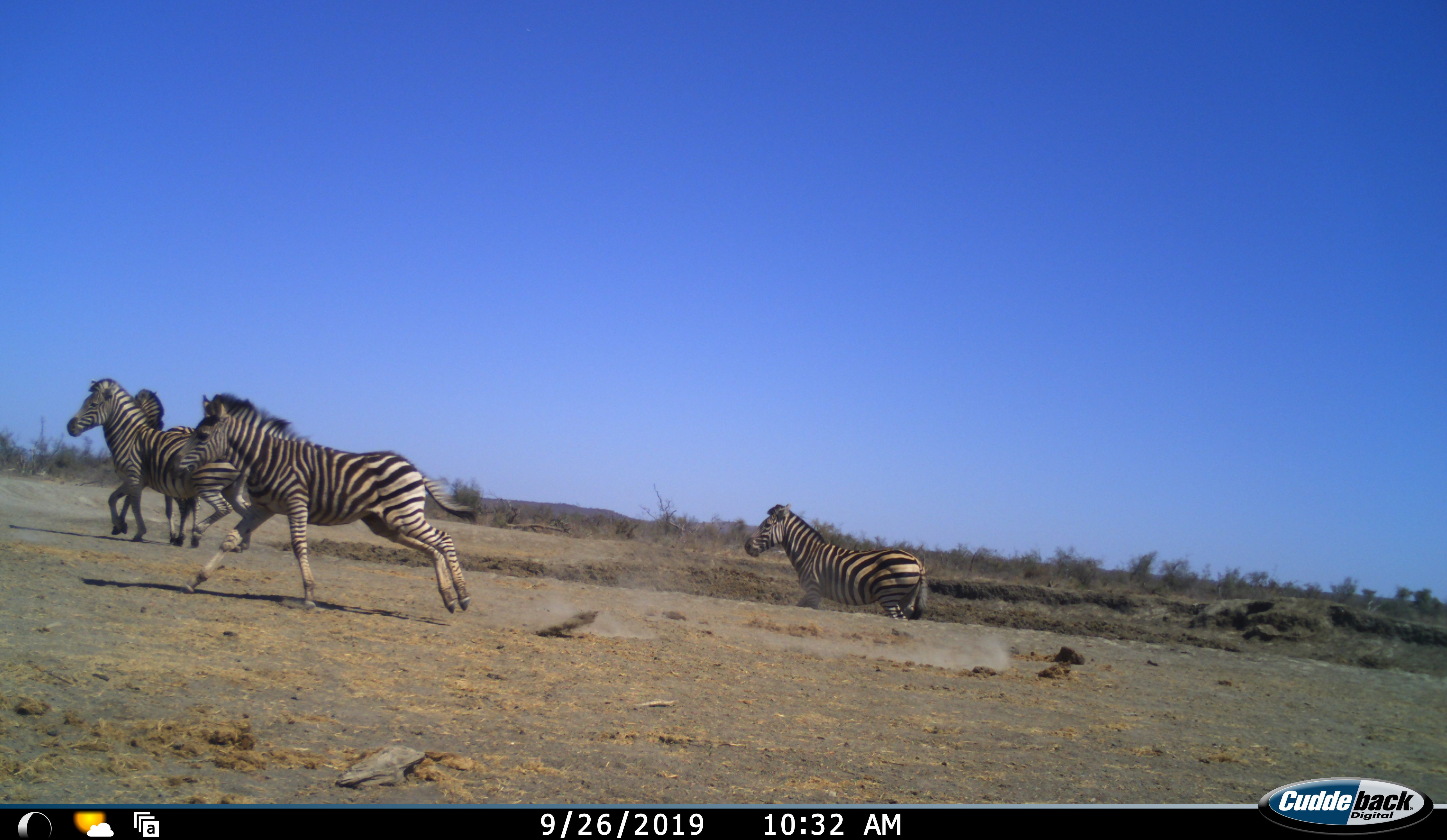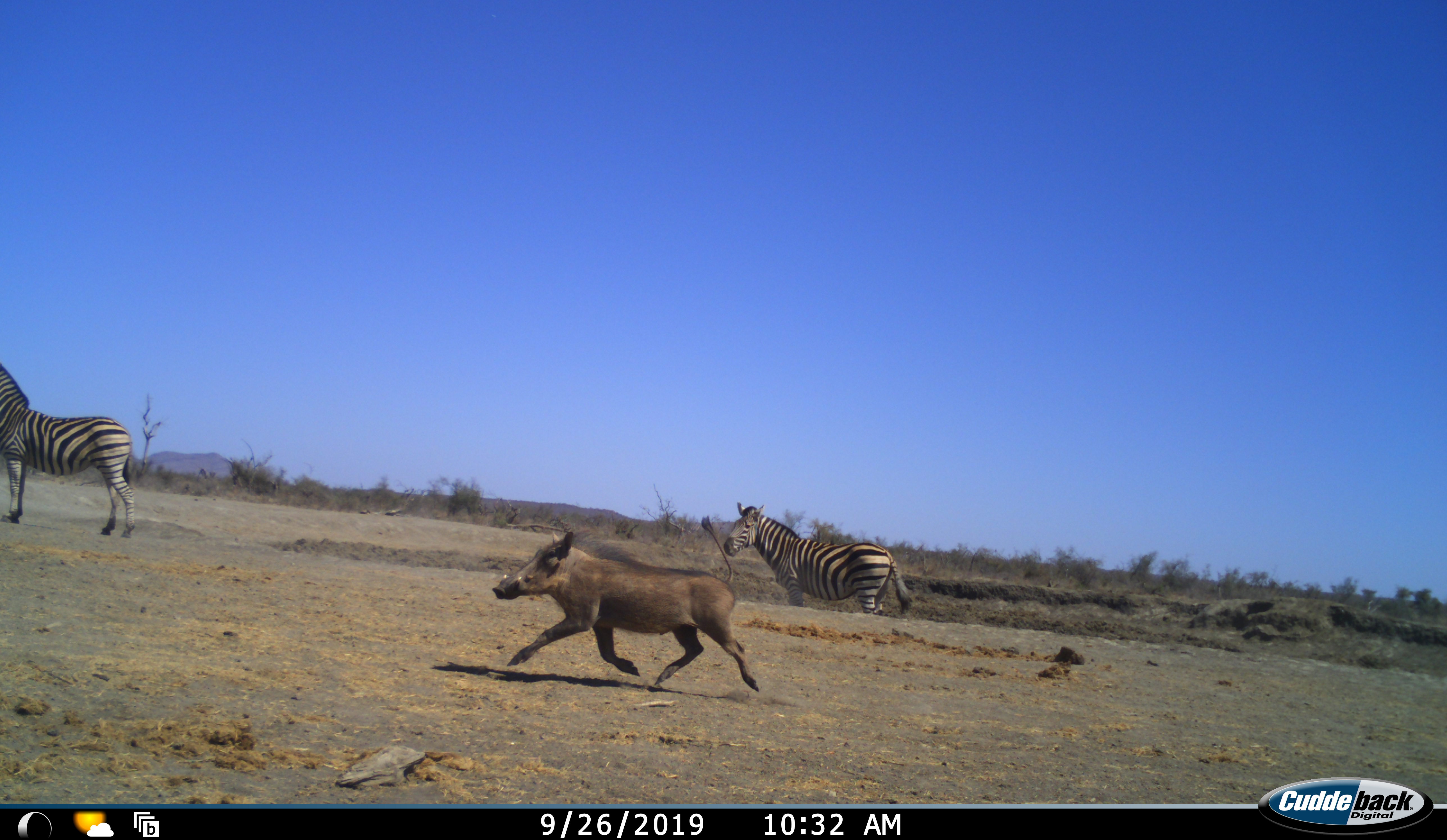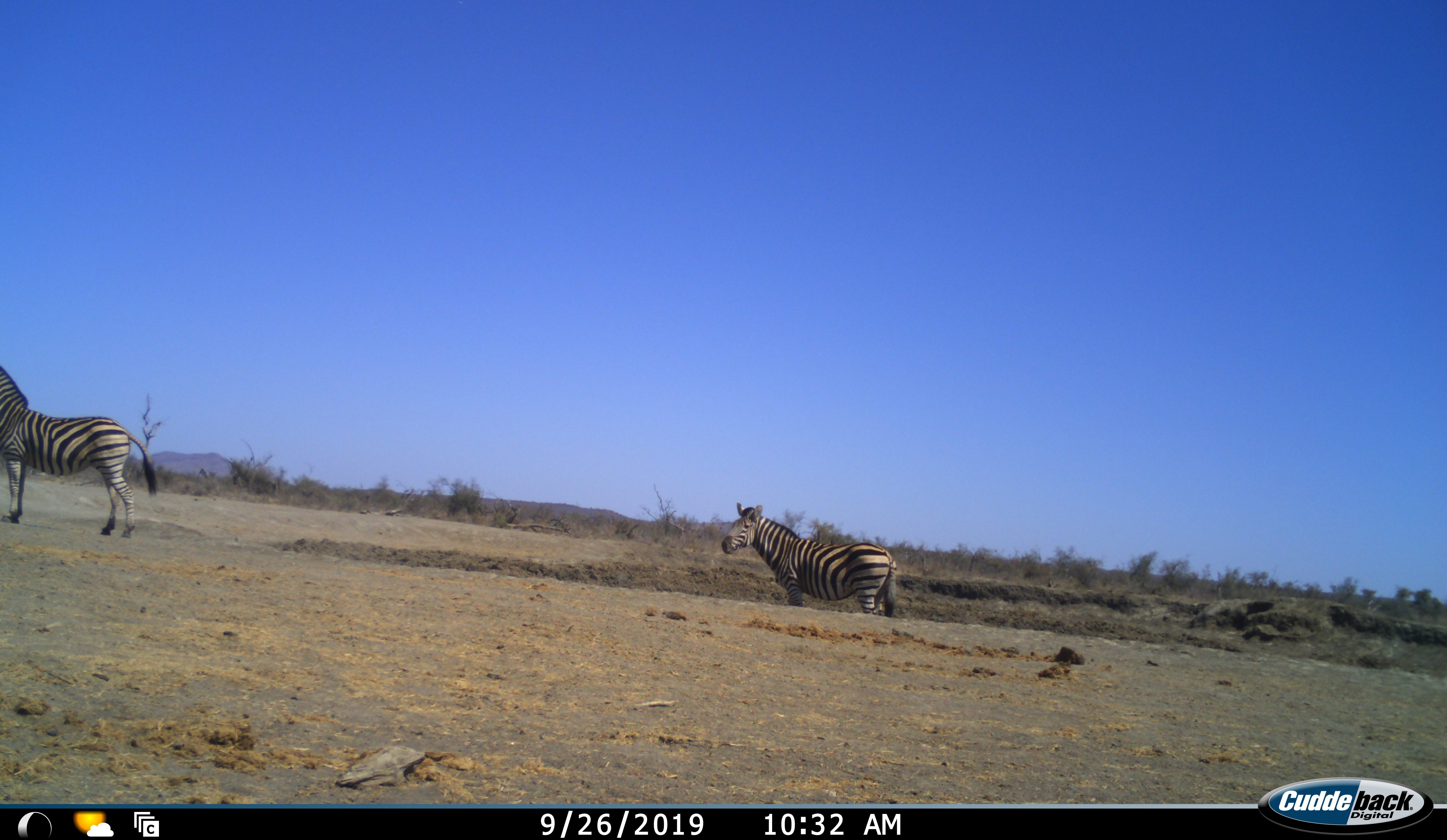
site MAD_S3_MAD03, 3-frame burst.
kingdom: Animalia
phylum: Chordata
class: Mammalia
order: Perissodactyla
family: Equidae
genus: Equus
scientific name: Equus quagga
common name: plains zebra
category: zebraplains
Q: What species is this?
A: Zebraplains (plains zebra) (Equus quagga).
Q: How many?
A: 4.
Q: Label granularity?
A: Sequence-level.